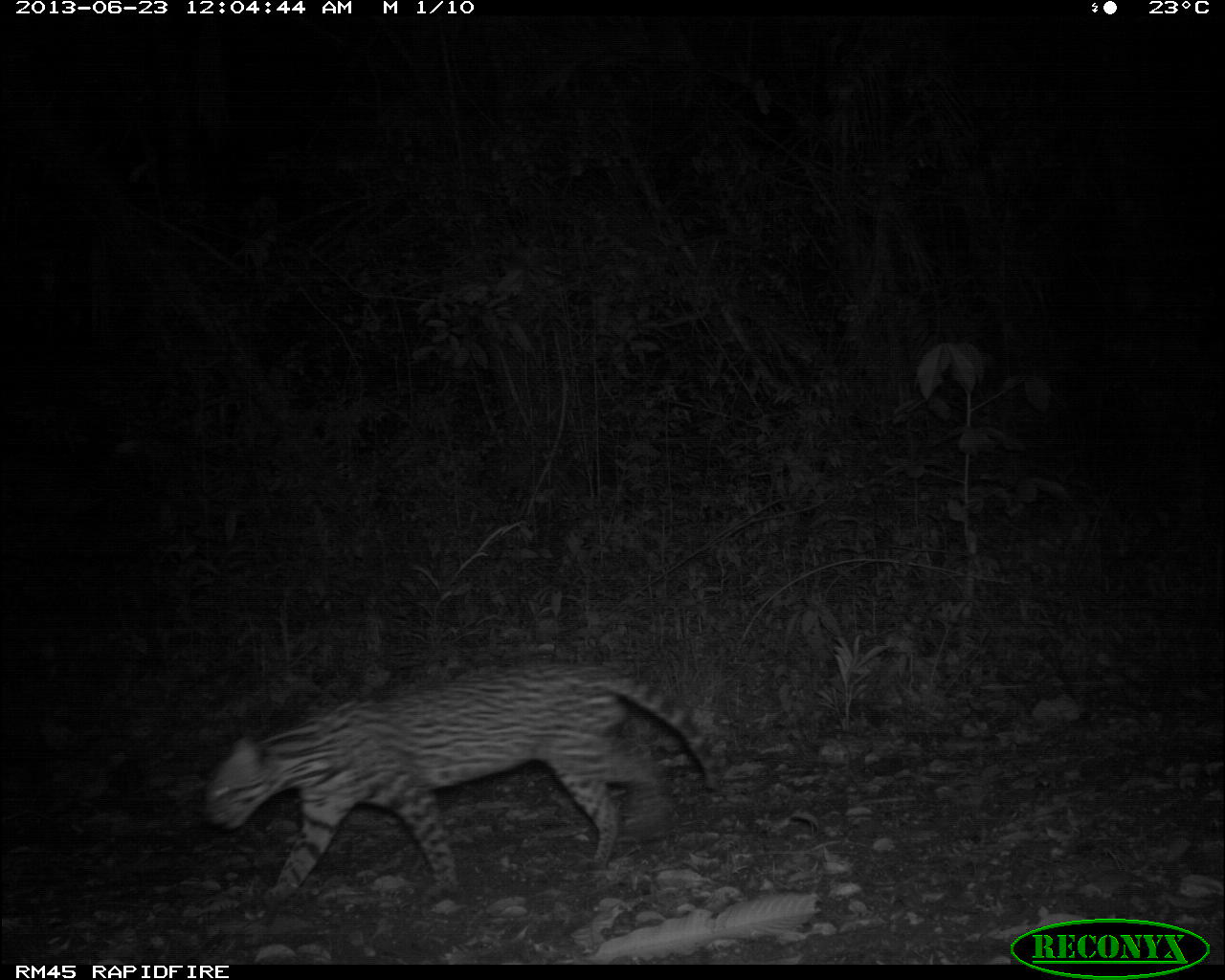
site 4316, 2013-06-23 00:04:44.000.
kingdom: Animalia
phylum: Chordata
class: Mammalia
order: Carnivora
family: Felidae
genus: Leopardus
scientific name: Leopardus pardalis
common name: ocelot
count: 1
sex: male